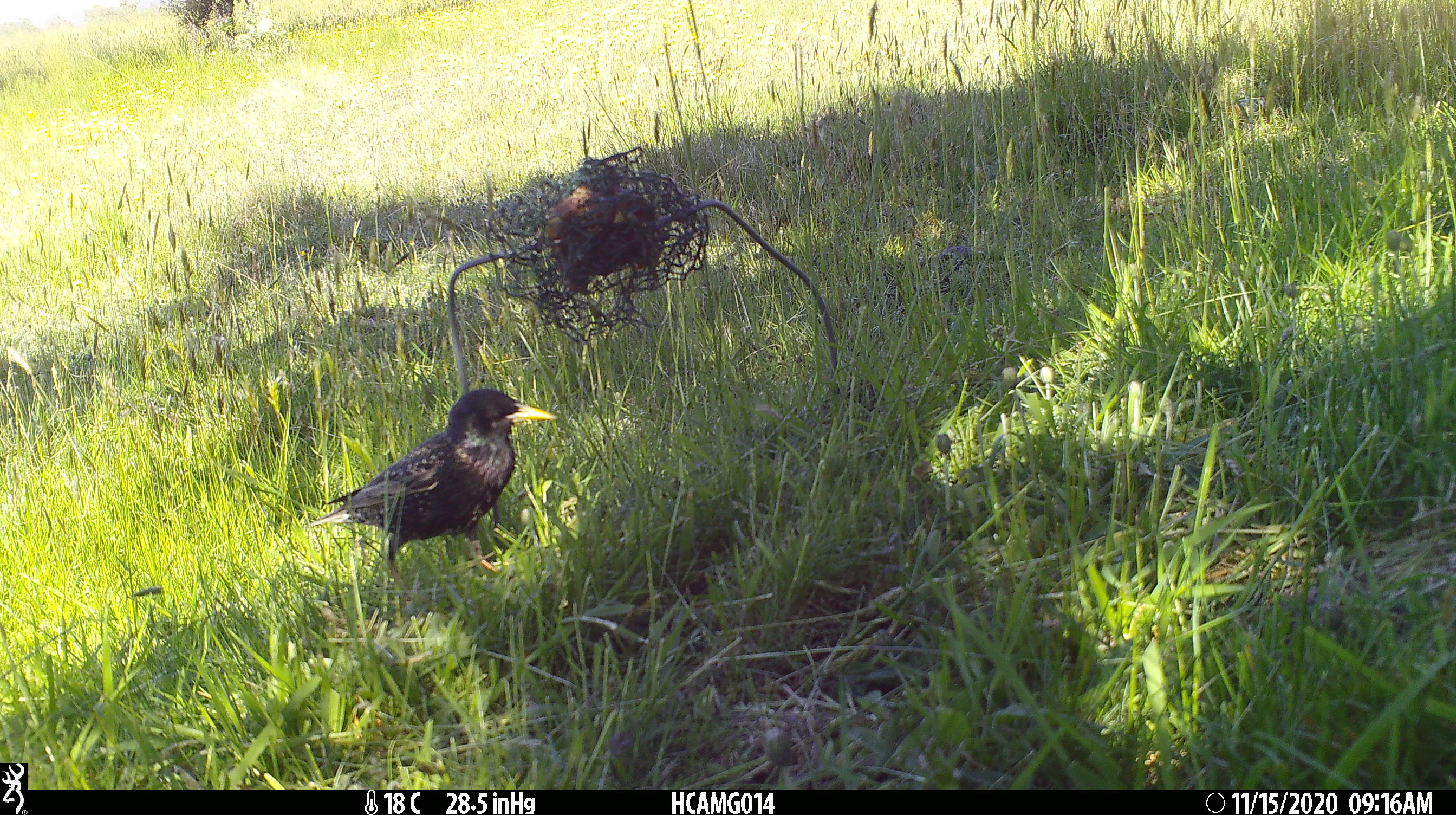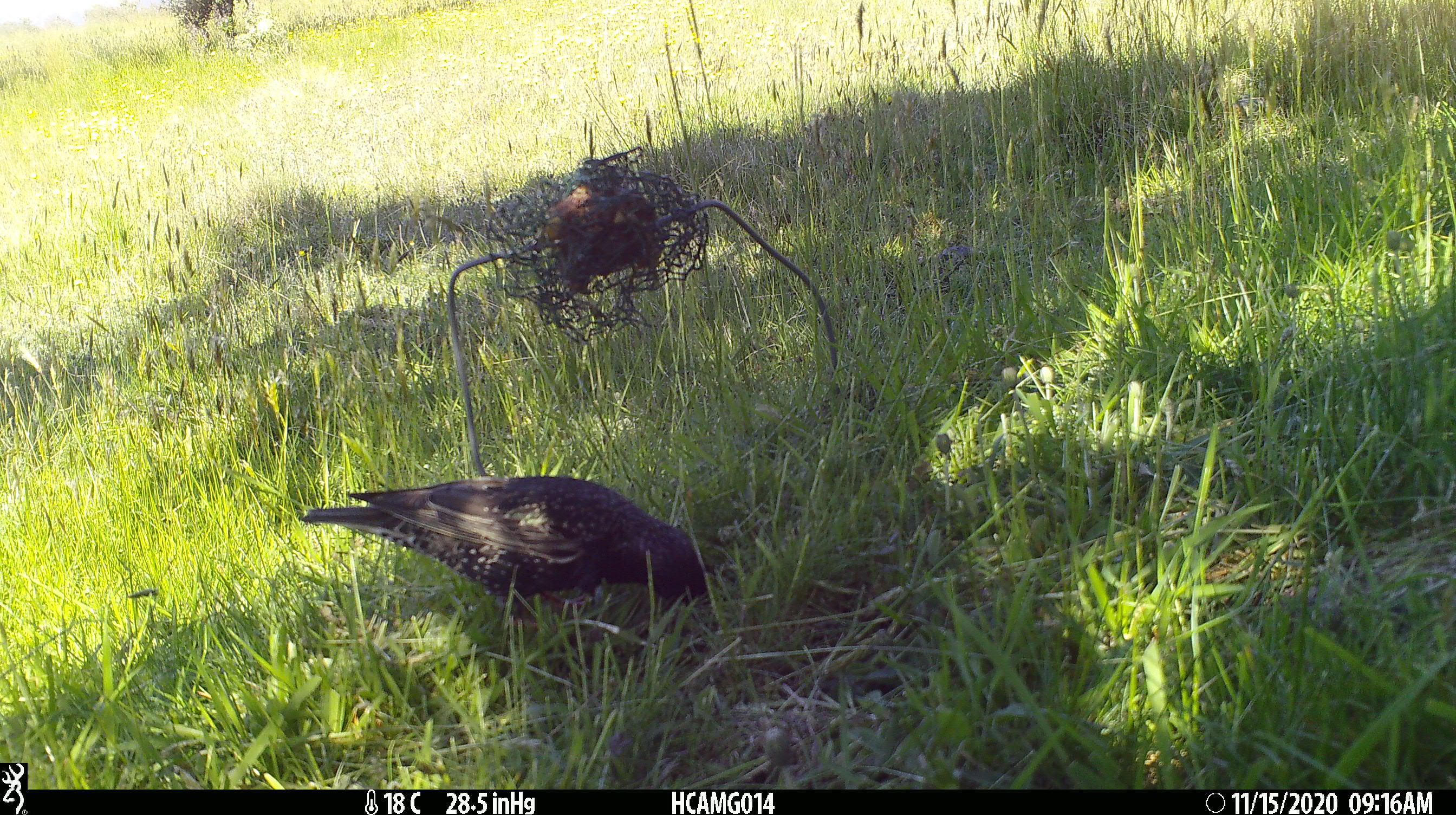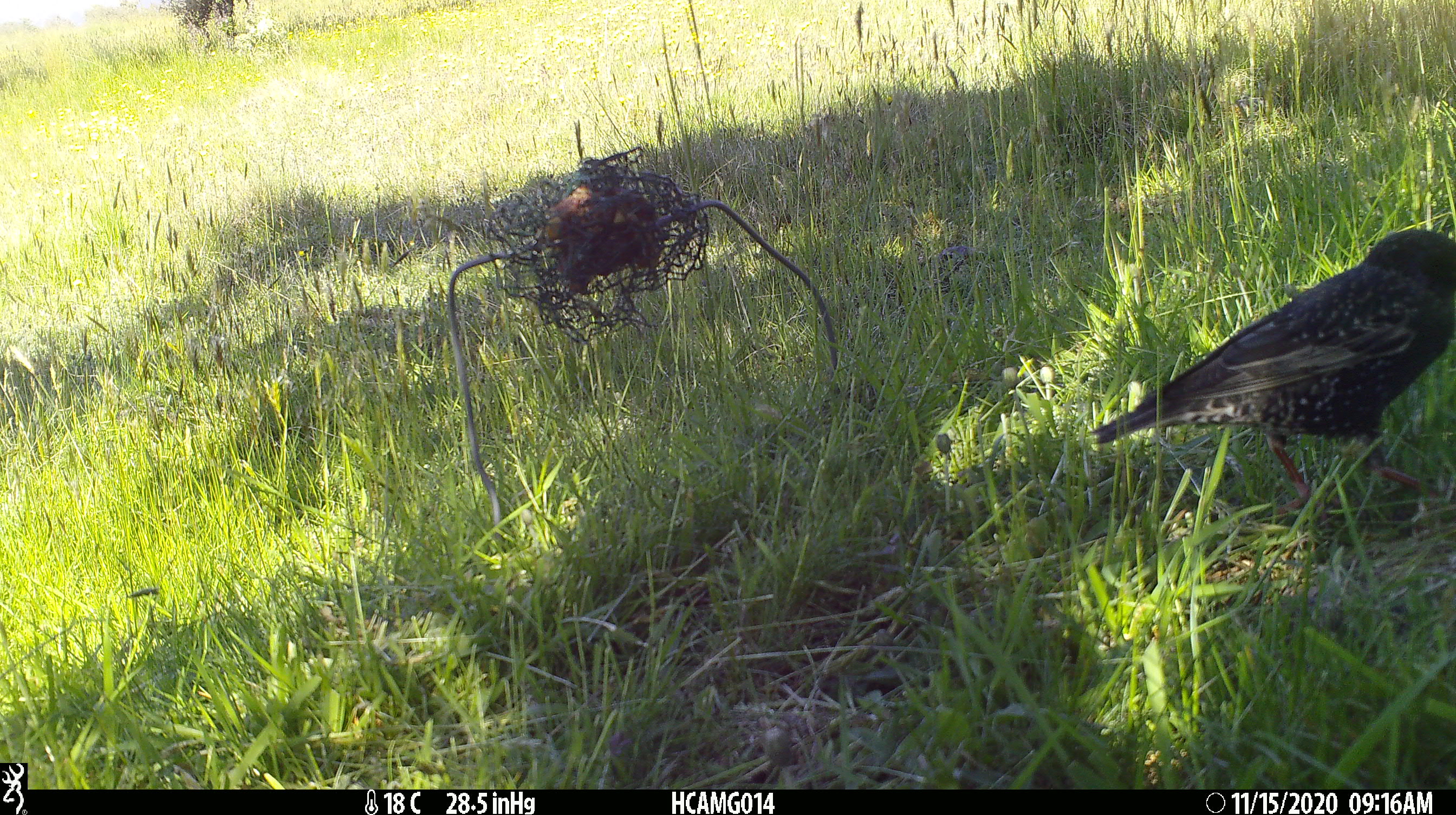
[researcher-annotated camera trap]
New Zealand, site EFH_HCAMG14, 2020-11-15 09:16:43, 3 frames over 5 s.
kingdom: Animalia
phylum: Chordata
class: Aves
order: Passeriformes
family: Sturnidae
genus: Sturnus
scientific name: Sturnus vulgaris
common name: european starling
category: starling